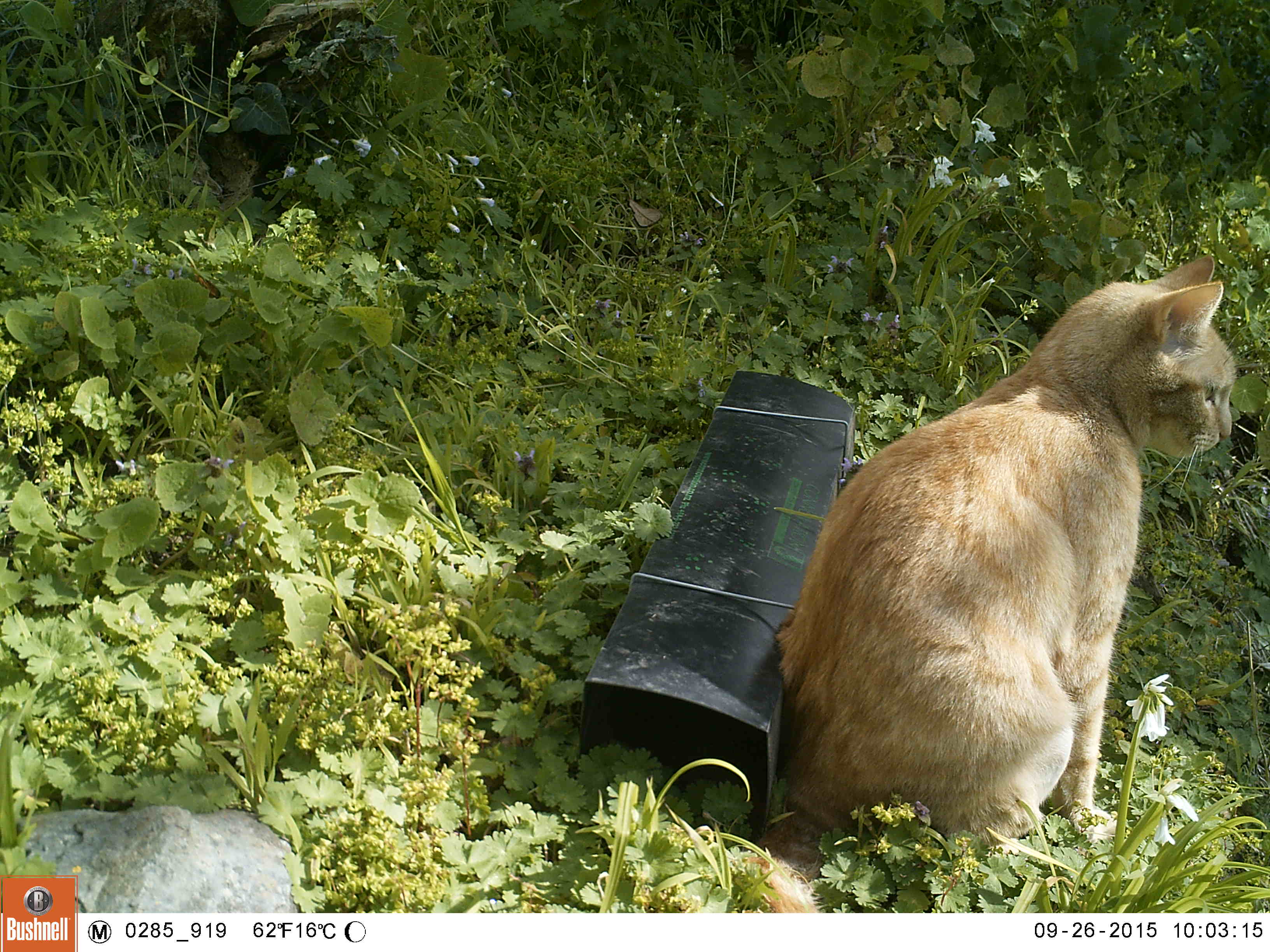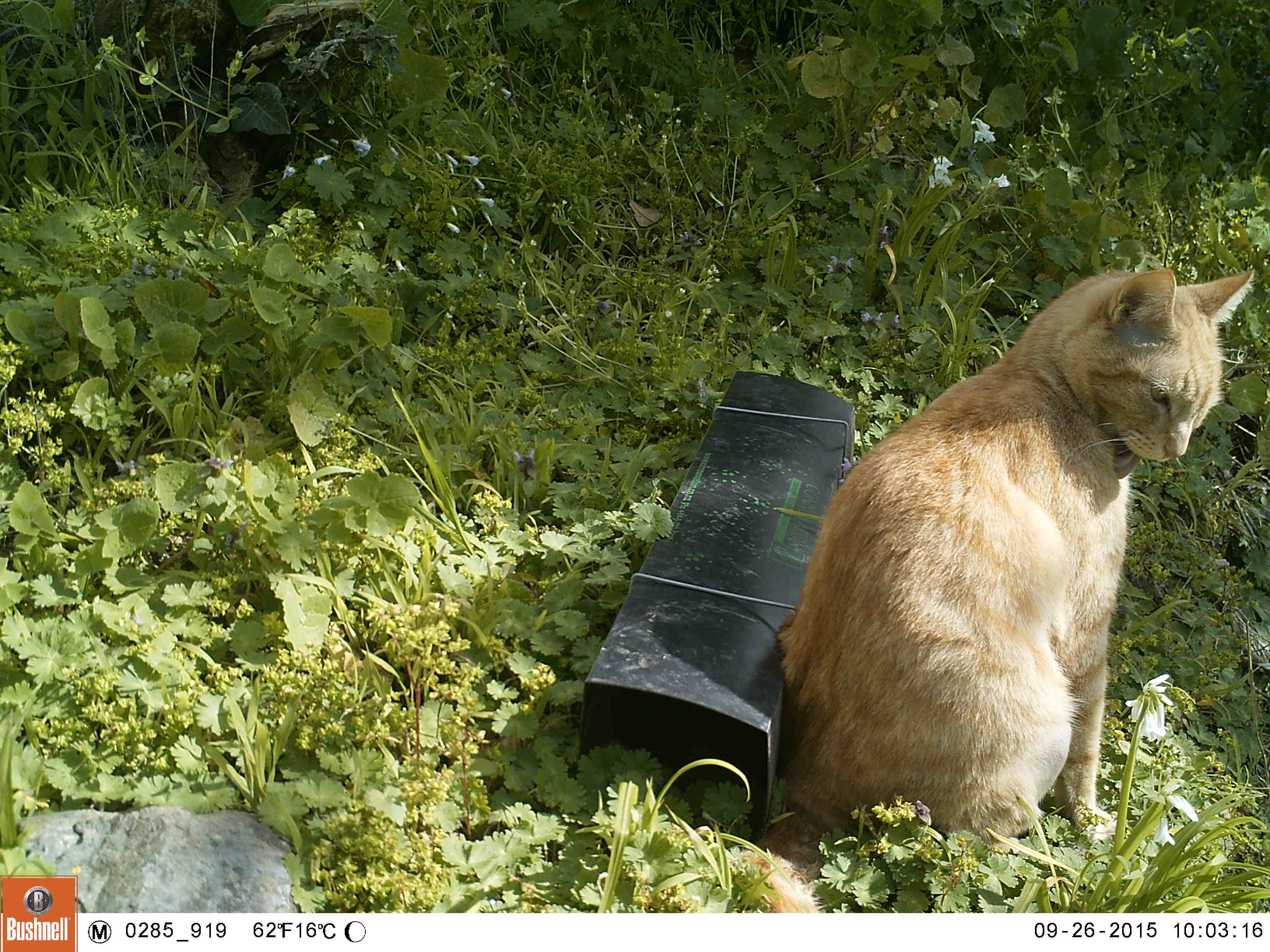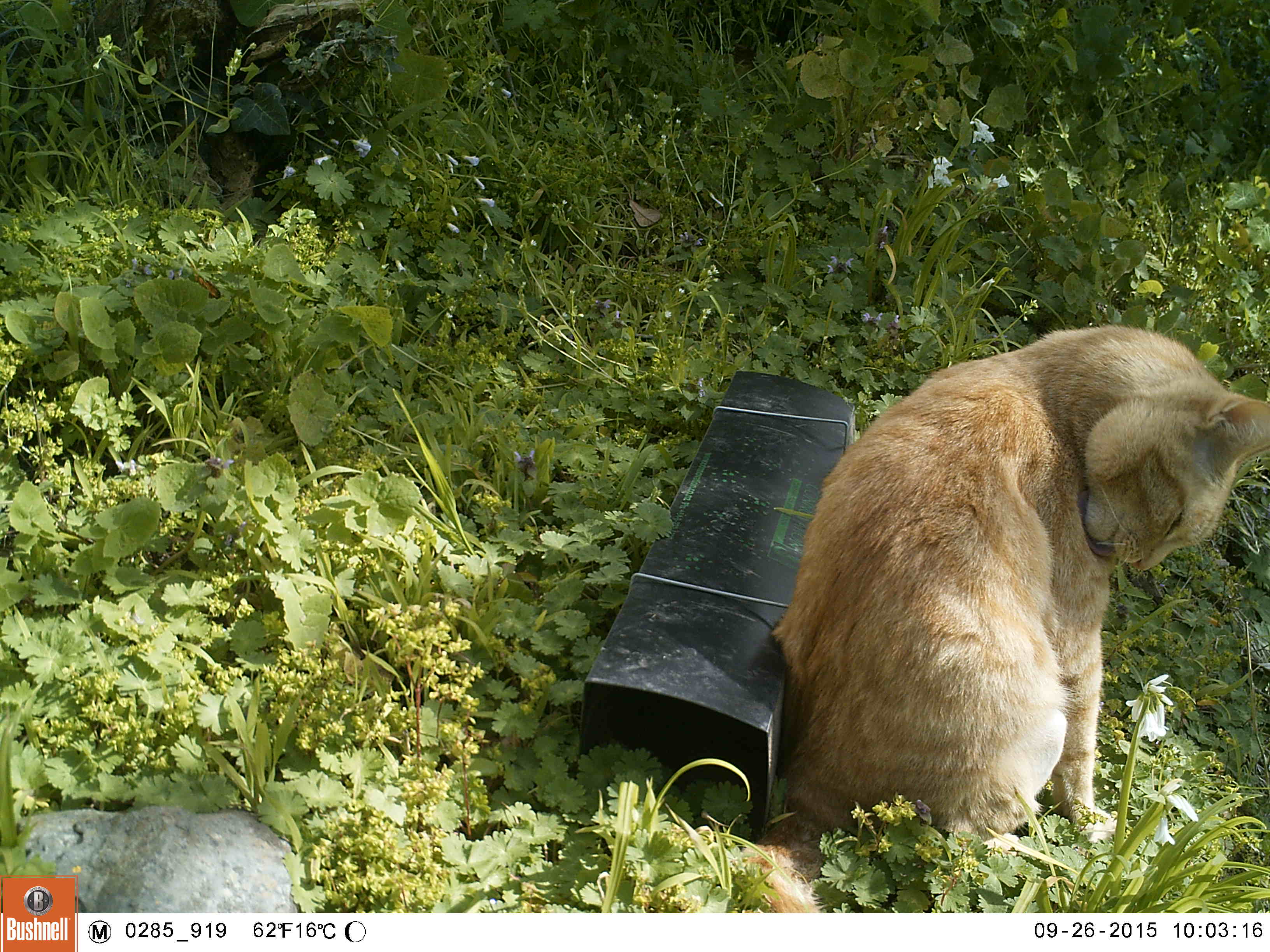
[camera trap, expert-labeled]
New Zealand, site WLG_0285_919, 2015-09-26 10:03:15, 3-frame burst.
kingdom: Animalia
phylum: Chordata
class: Mammalia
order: Carnivora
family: Felidae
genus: Felis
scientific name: Felis catus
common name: domestic cat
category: cat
Cat (domestic cat) (Felis catus).